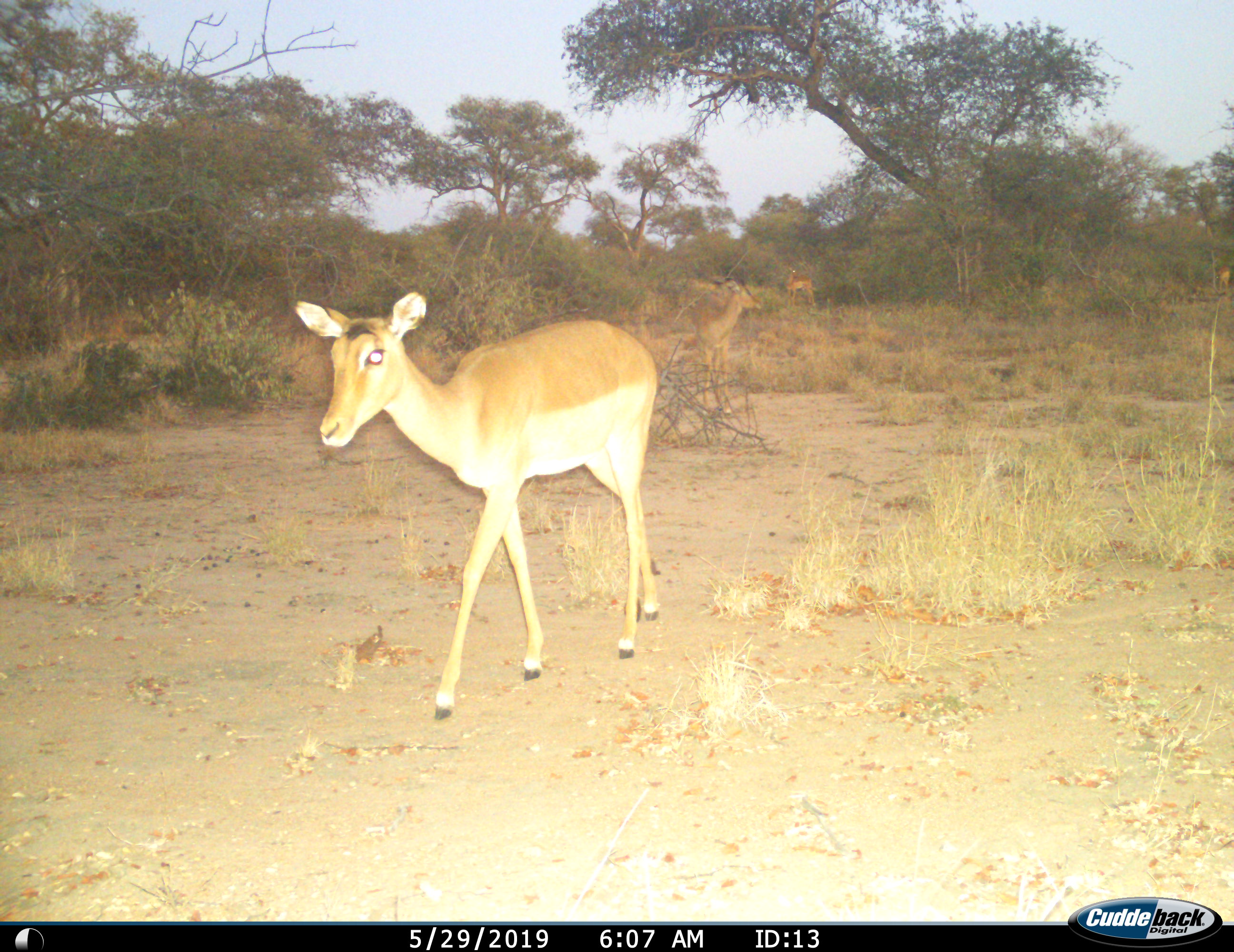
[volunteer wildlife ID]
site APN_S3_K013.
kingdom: Animalia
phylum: Chordata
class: Mammalia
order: Artiodactyla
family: Bovidae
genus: Aepyceros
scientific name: Aepyceros melampus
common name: impala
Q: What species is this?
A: Impala (Aepyceros melampus).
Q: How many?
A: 4.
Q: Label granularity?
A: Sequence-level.